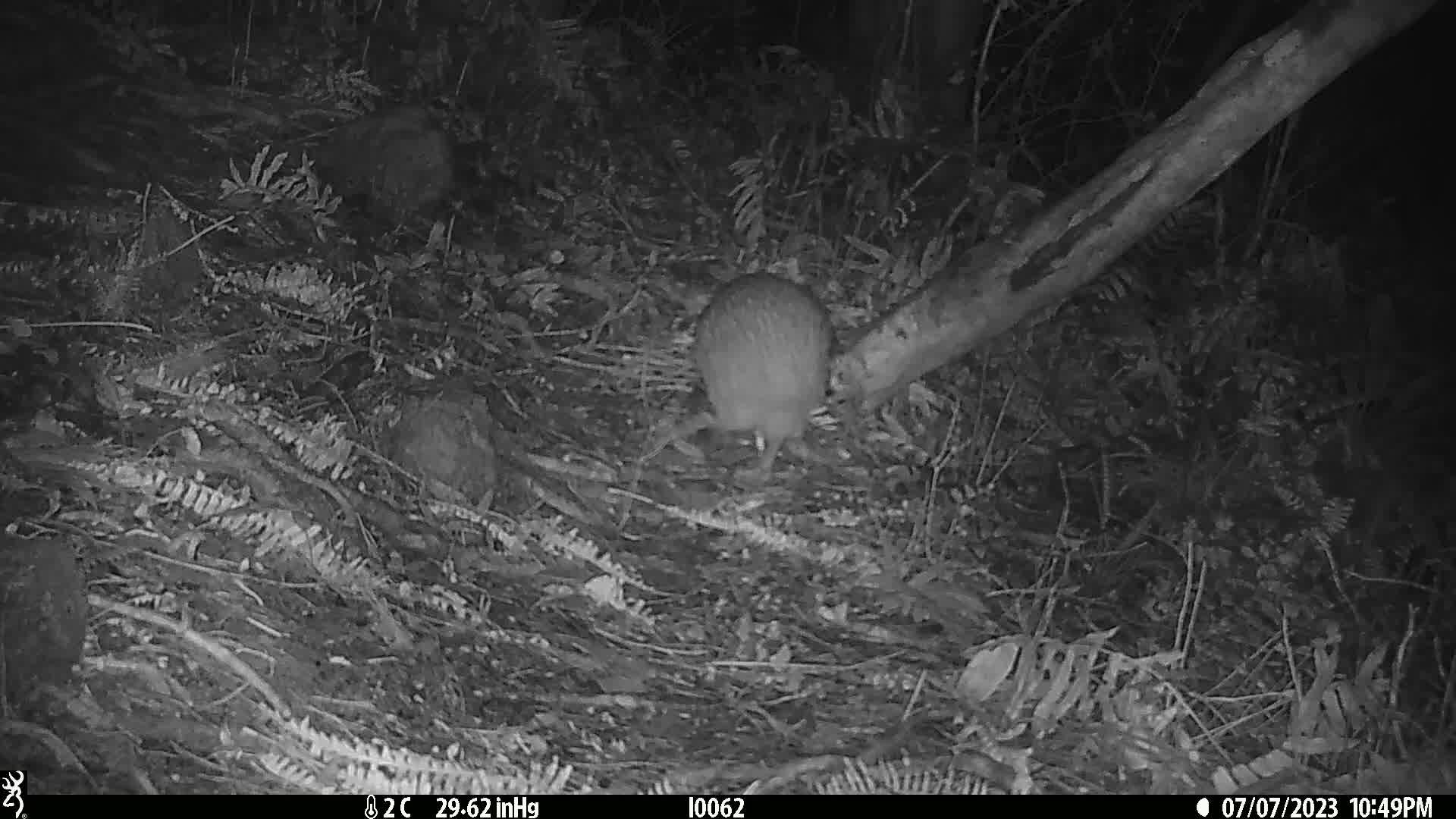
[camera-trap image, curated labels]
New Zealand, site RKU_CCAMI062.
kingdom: Animalia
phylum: Chordata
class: Aves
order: Apterygiformes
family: Apterygidae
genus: Apteryx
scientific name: Apteryx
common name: kiwi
Kiwi (Apteryx).